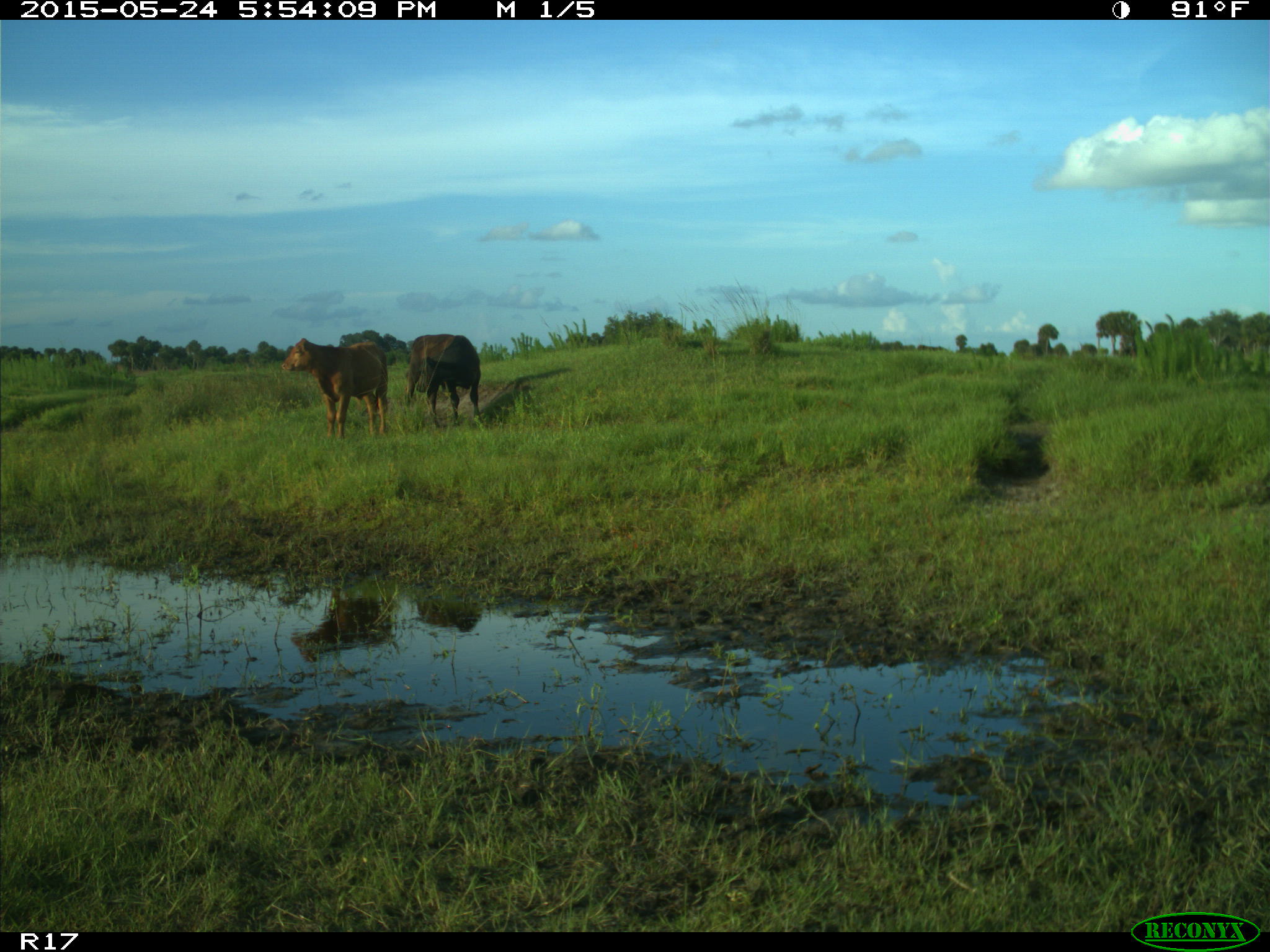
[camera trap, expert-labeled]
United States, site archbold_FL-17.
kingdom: Animalia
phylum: Chordata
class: Mammalia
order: Artiodactyla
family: Bovidae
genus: Bos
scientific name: Bos taurus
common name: domestic cow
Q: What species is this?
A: Bos taurus (domestic cow).